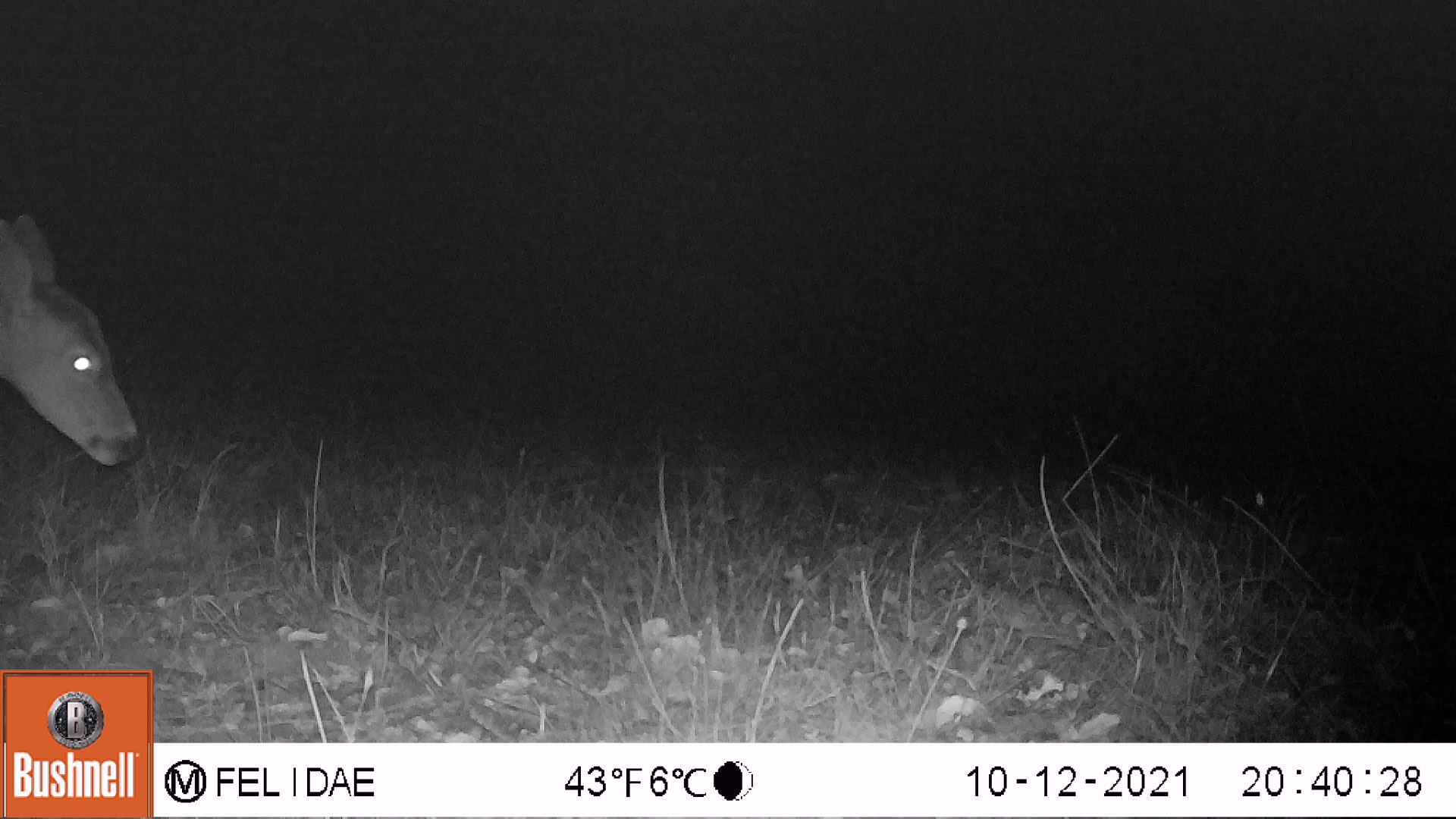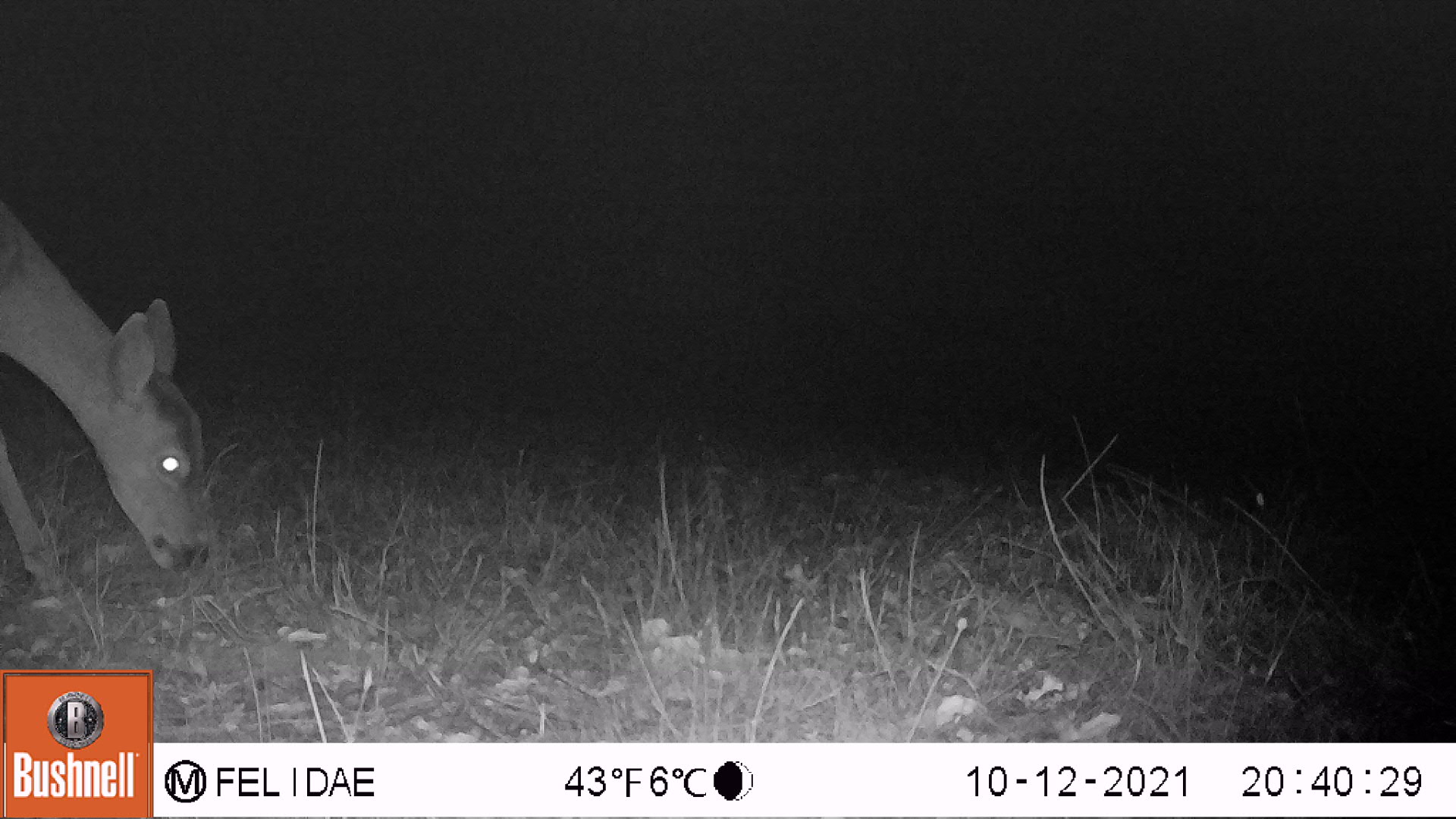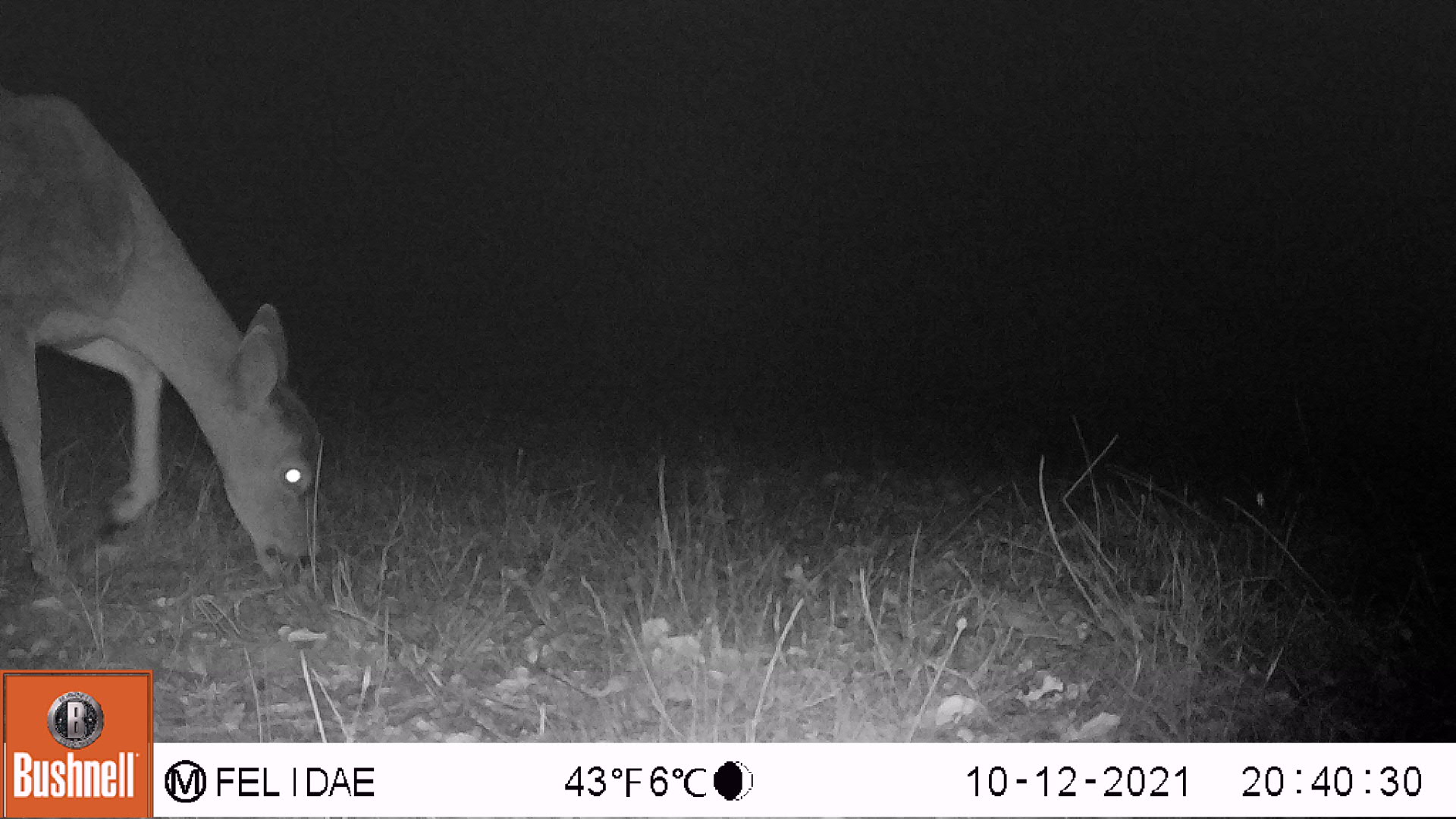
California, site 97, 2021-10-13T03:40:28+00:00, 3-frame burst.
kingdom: Animalia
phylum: Chordata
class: Mammalia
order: Artiodactyla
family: Cervidae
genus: Odocoileus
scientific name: Odocoileus hemionus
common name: mule deer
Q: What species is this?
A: Mule deer (Odocoileus hemionus).